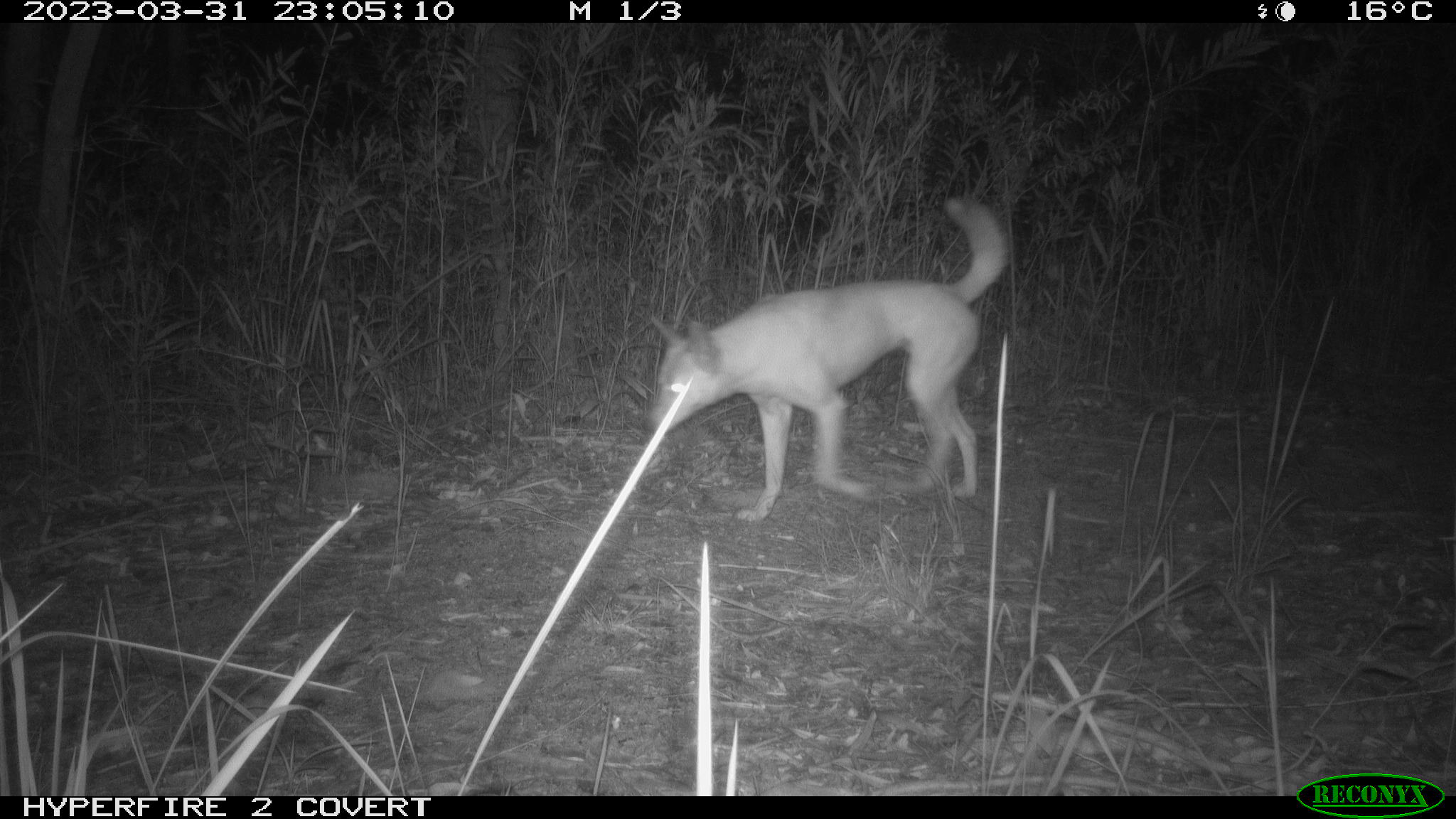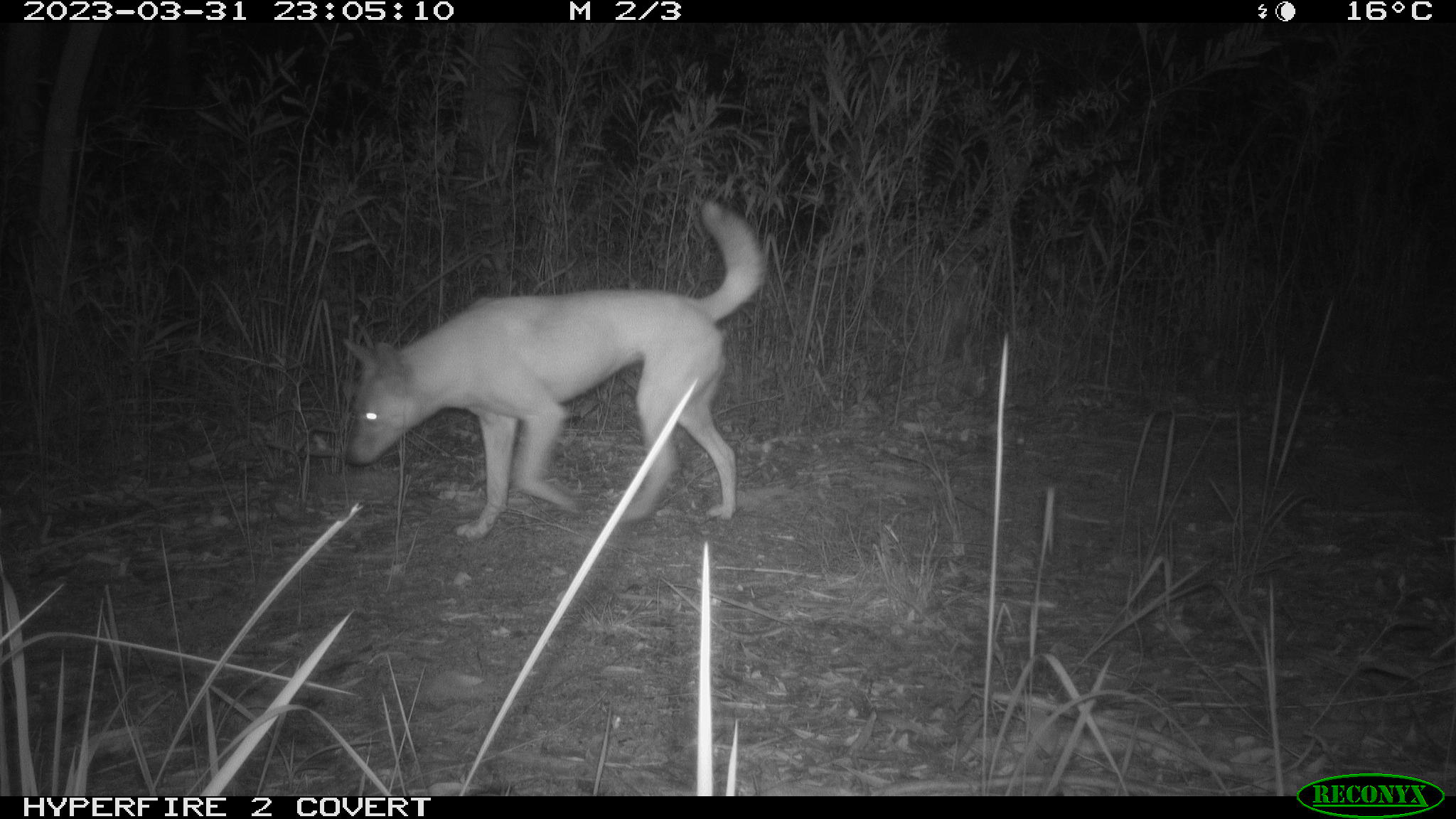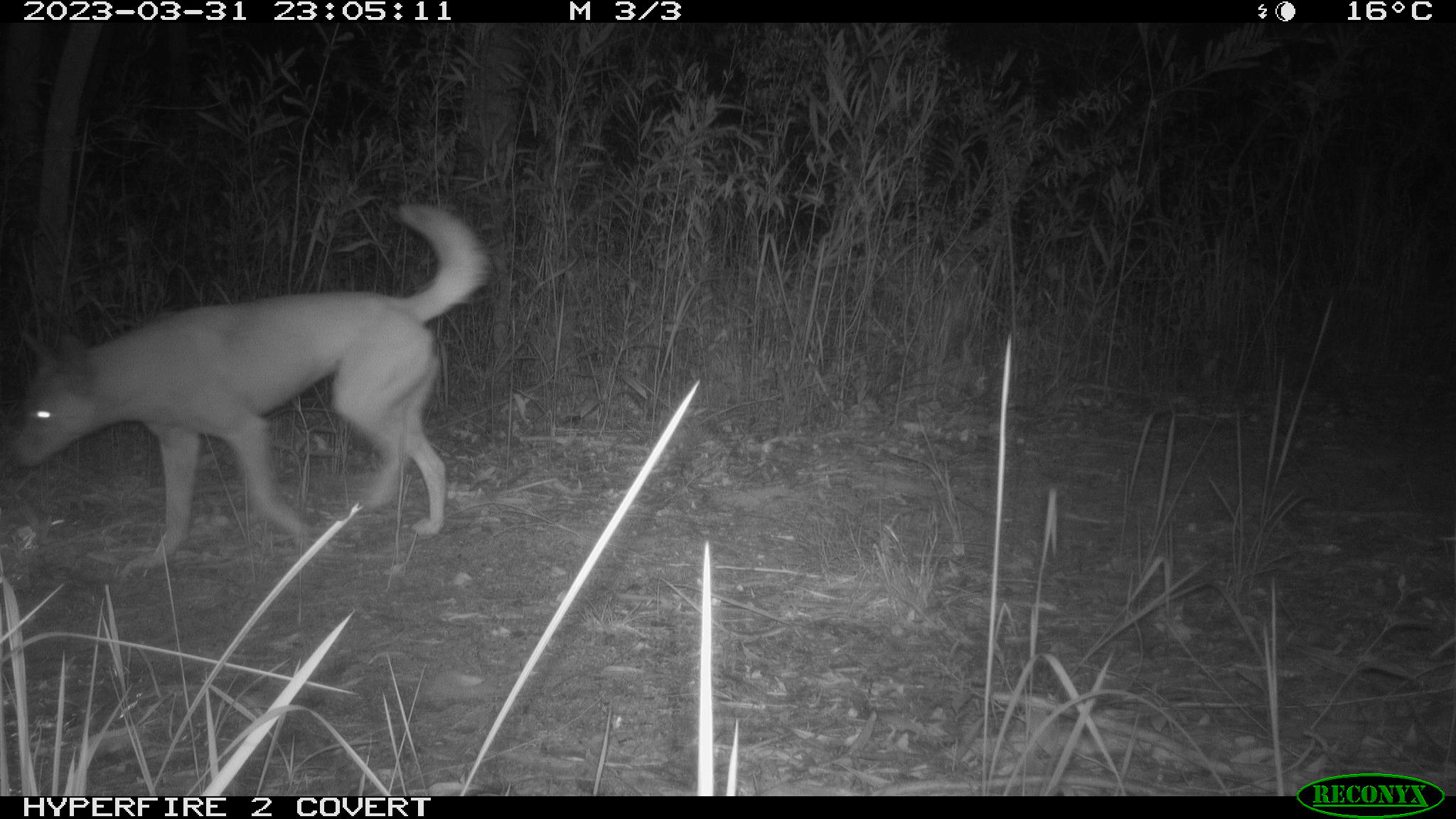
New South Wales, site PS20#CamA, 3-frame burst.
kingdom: Animalia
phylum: Chordata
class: Mammalia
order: Carnivora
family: Canidae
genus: Canis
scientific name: Canis familiaris dingo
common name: dingo